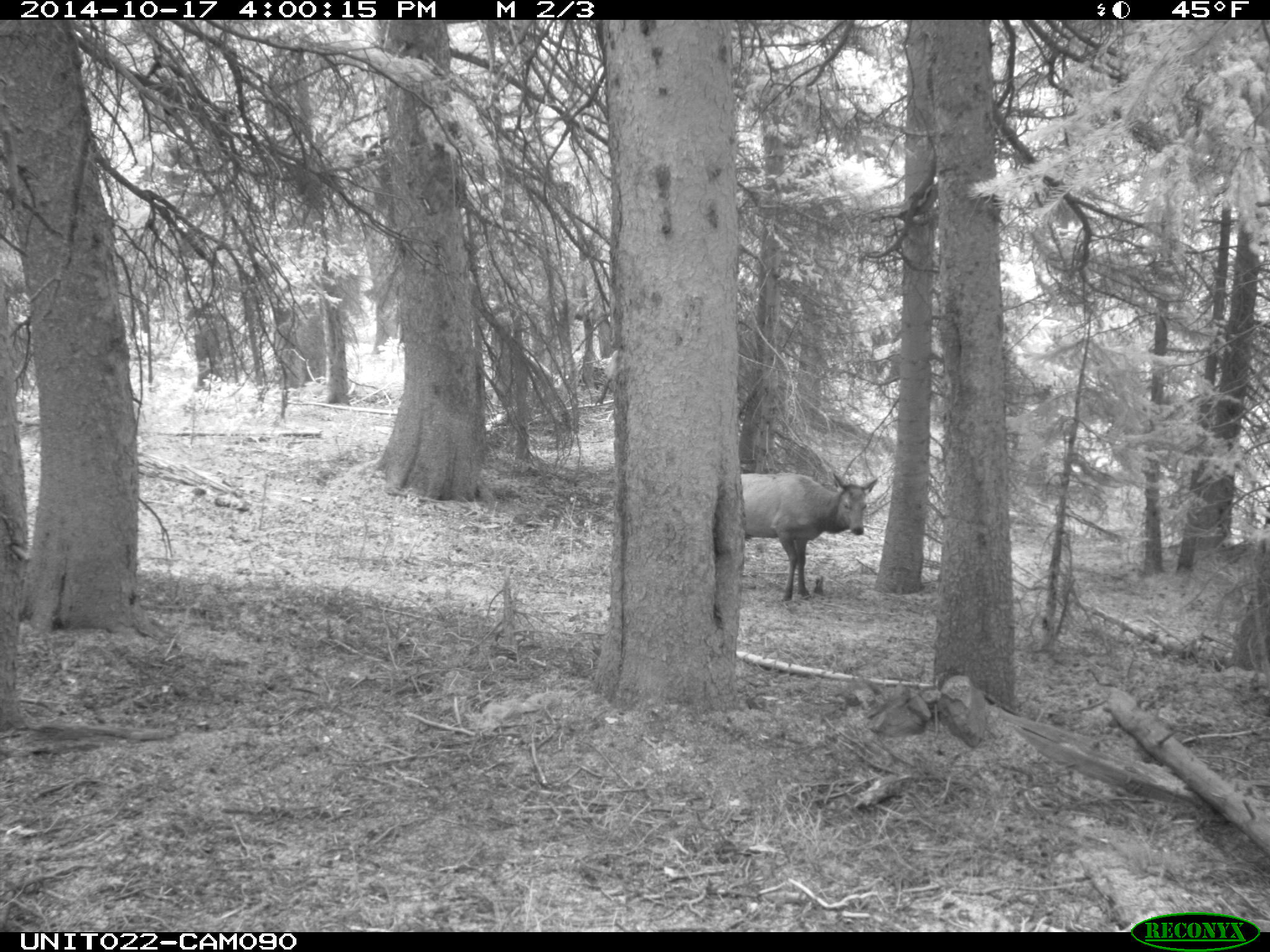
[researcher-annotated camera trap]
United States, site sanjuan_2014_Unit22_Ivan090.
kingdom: Animalia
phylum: Chordata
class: Mammalia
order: Artiodactyla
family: Cervidae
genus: Cervus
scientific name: Cervus elaphus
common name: red deer